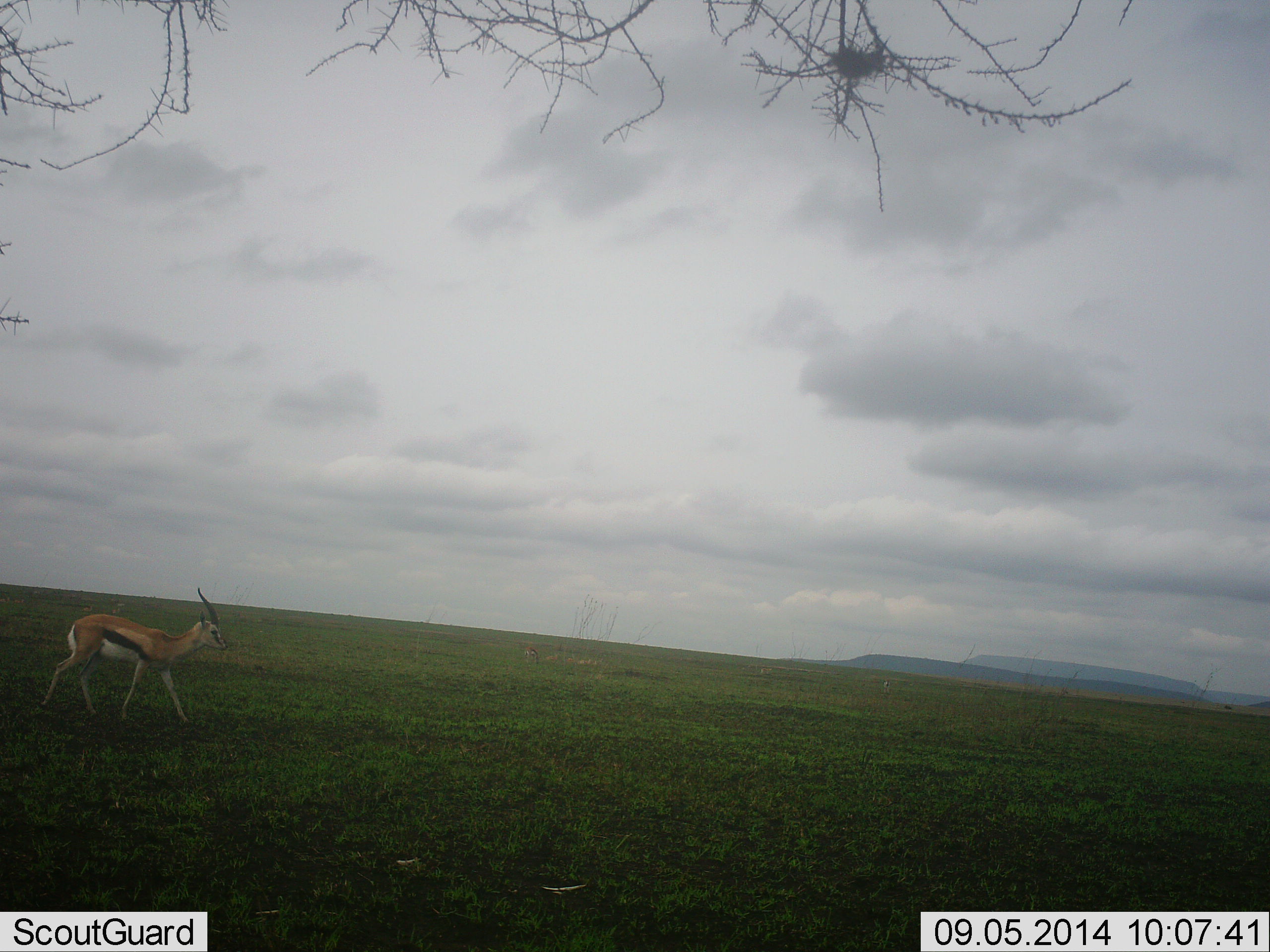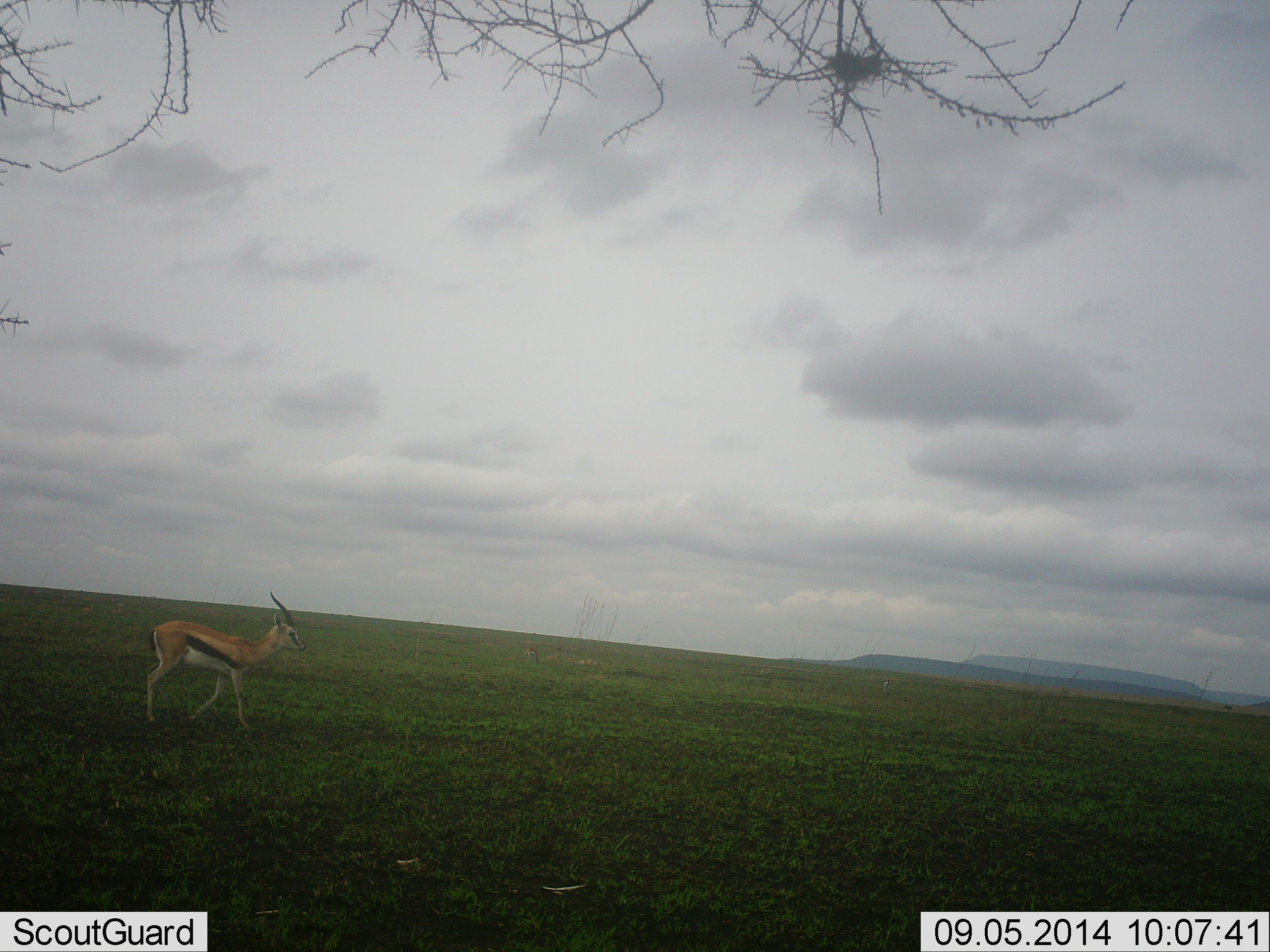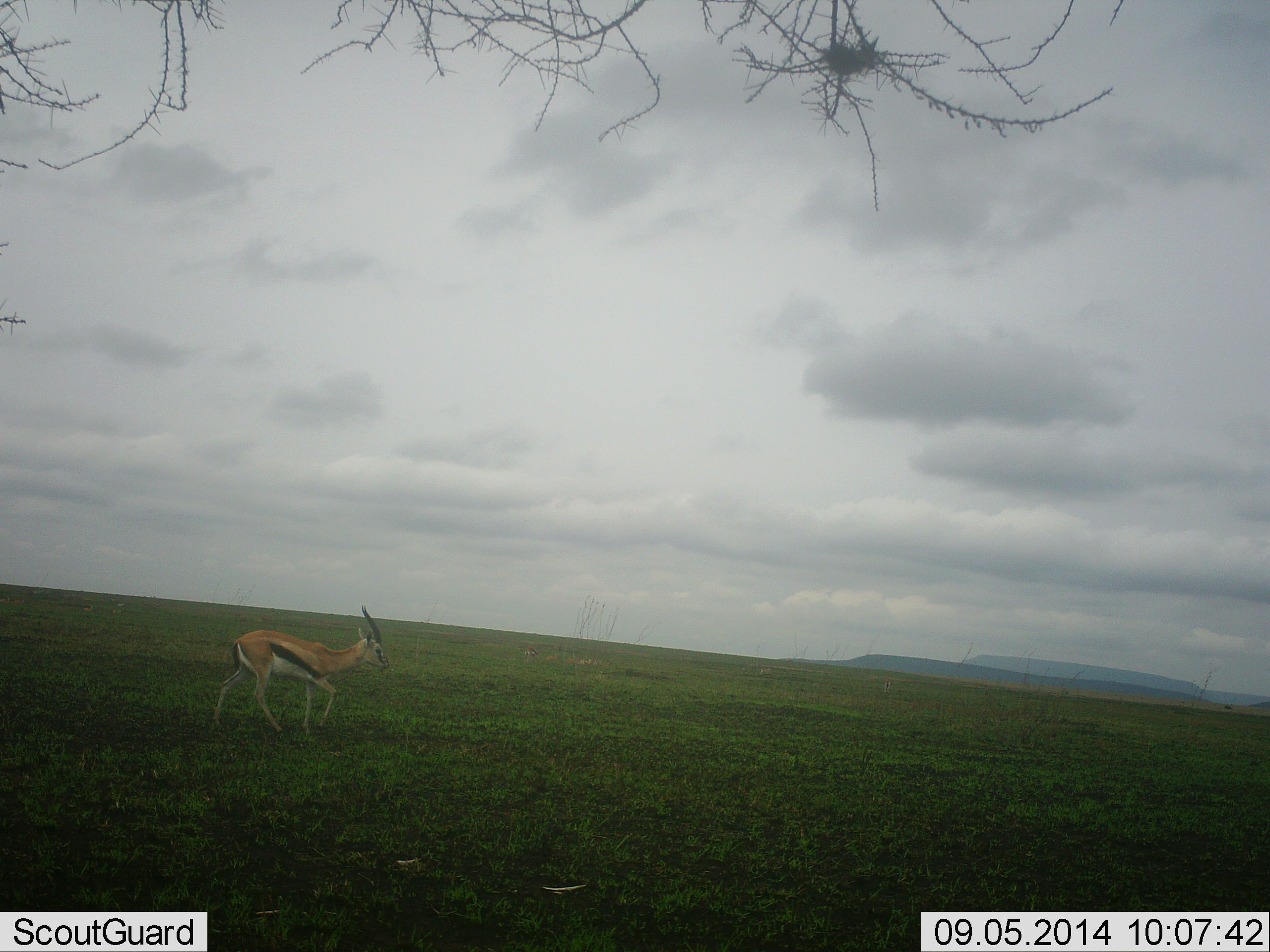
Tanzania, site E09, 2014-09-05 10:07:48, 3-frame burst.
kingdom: Animalia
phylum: Chordata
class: Mammalia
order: Artiodactyla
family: Bovidae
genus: Eudorcas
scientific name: Eudorcas thomsonii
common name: thomson's gazelle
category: gazellethomsons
Gazellethomsons (thomson's gazelle) (Eudorcas thomsonii), count 1. Behavior (volunteer vote fractions): standing 10%, resting 0%, moving 90%, interacting 0%. Young present (vote fraction): 0%. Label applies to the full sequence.